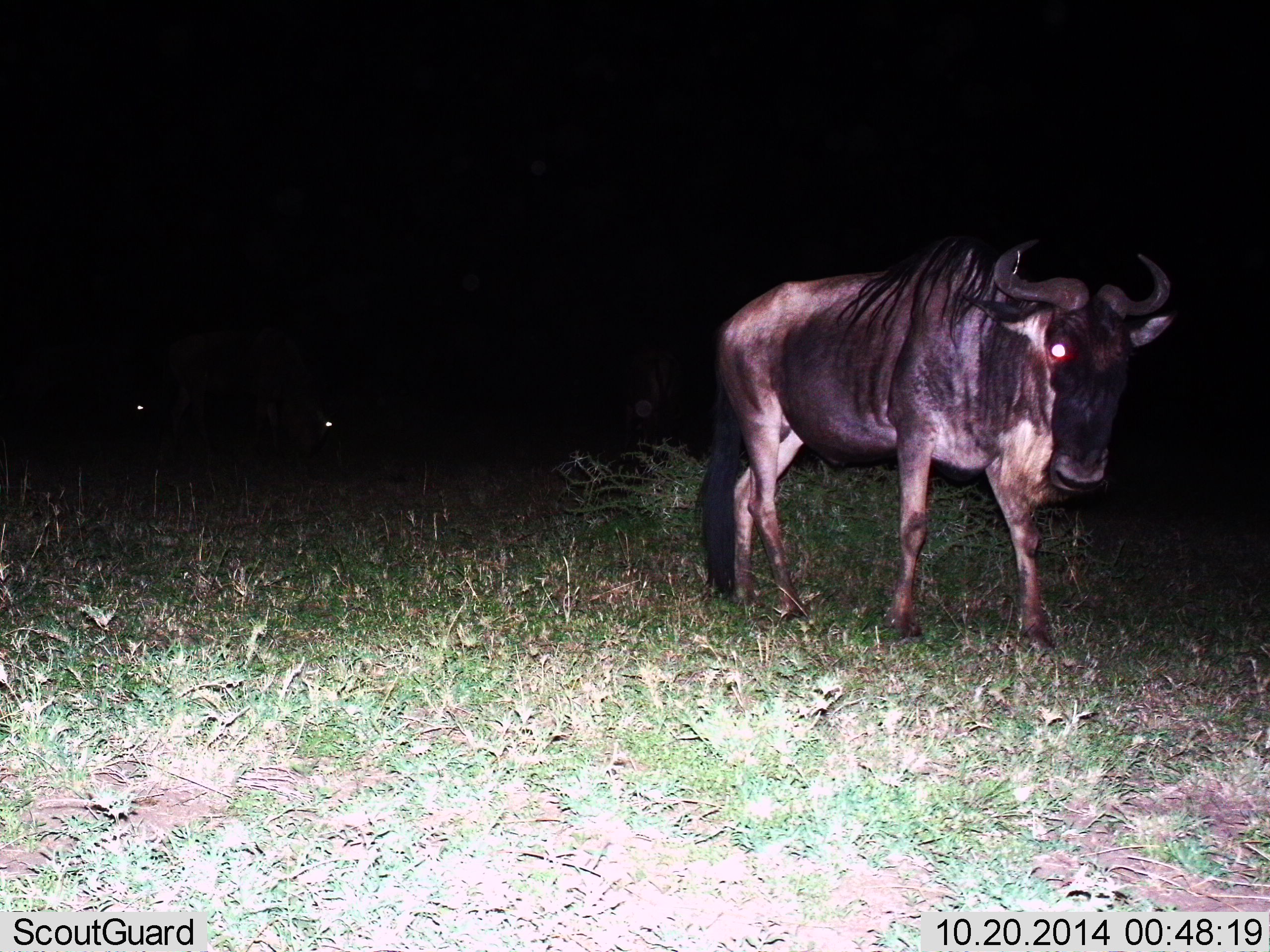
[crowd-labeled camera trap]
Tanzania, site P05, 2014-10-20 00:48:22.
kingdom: Animalia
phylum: Chordata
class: Mammalia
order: Artiodactyla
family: Bovidae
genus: Connochaetes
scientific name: Connochaetes taurinus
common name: blue wildebeest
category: wildebeest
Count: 1.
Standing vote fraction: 30%.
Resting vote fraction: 0%.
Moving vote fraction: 70%.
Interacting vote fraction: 0%.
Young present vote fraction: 0%.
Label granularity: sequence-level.